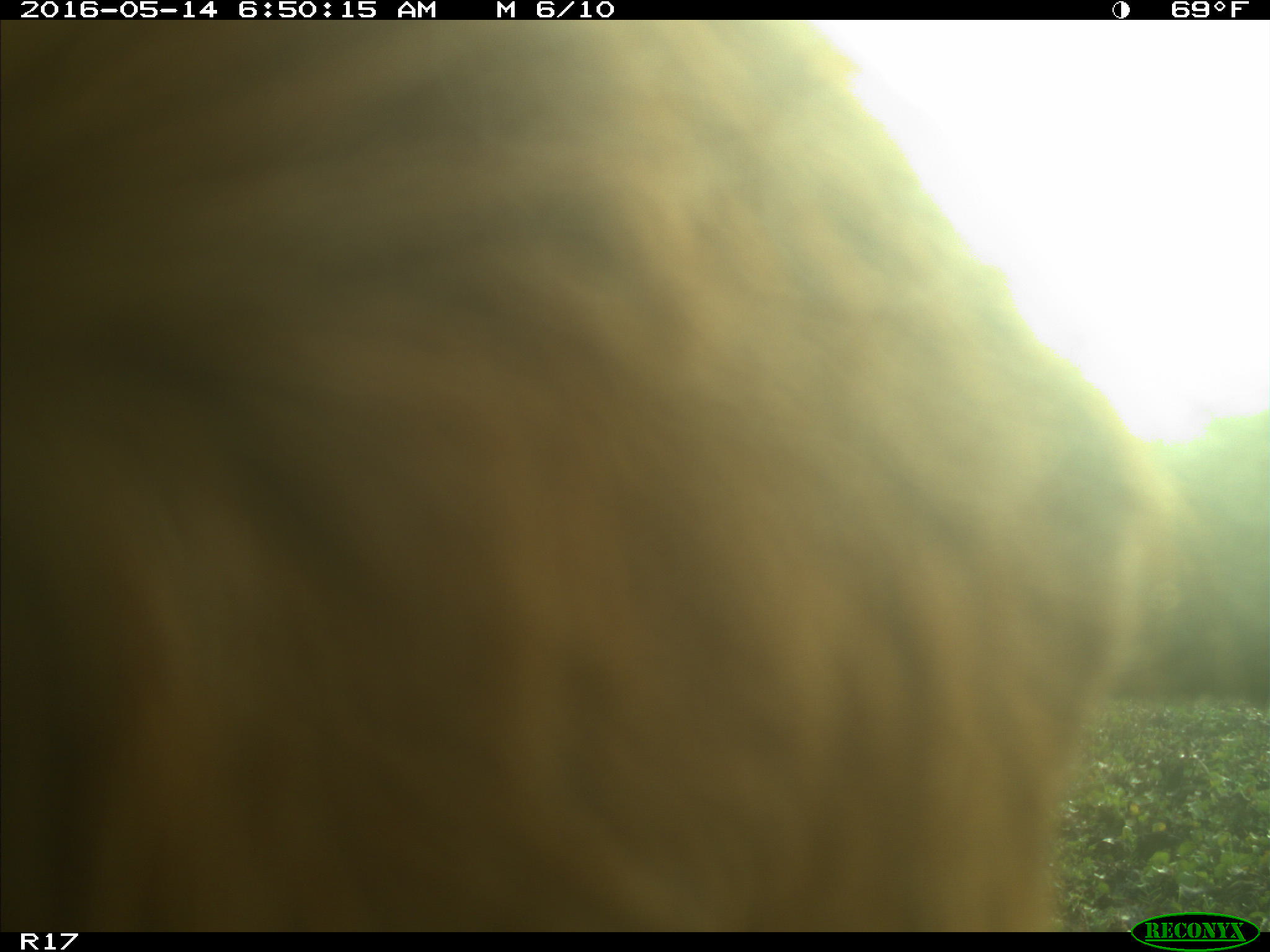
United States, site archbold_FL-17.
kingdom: Animalia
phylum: Chordata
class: Mammalia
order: Artiodactyla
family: Bovidae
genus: Bos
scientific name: Bos taurus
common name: domestic cow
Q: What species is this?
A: Bos taurus (domestic cow).